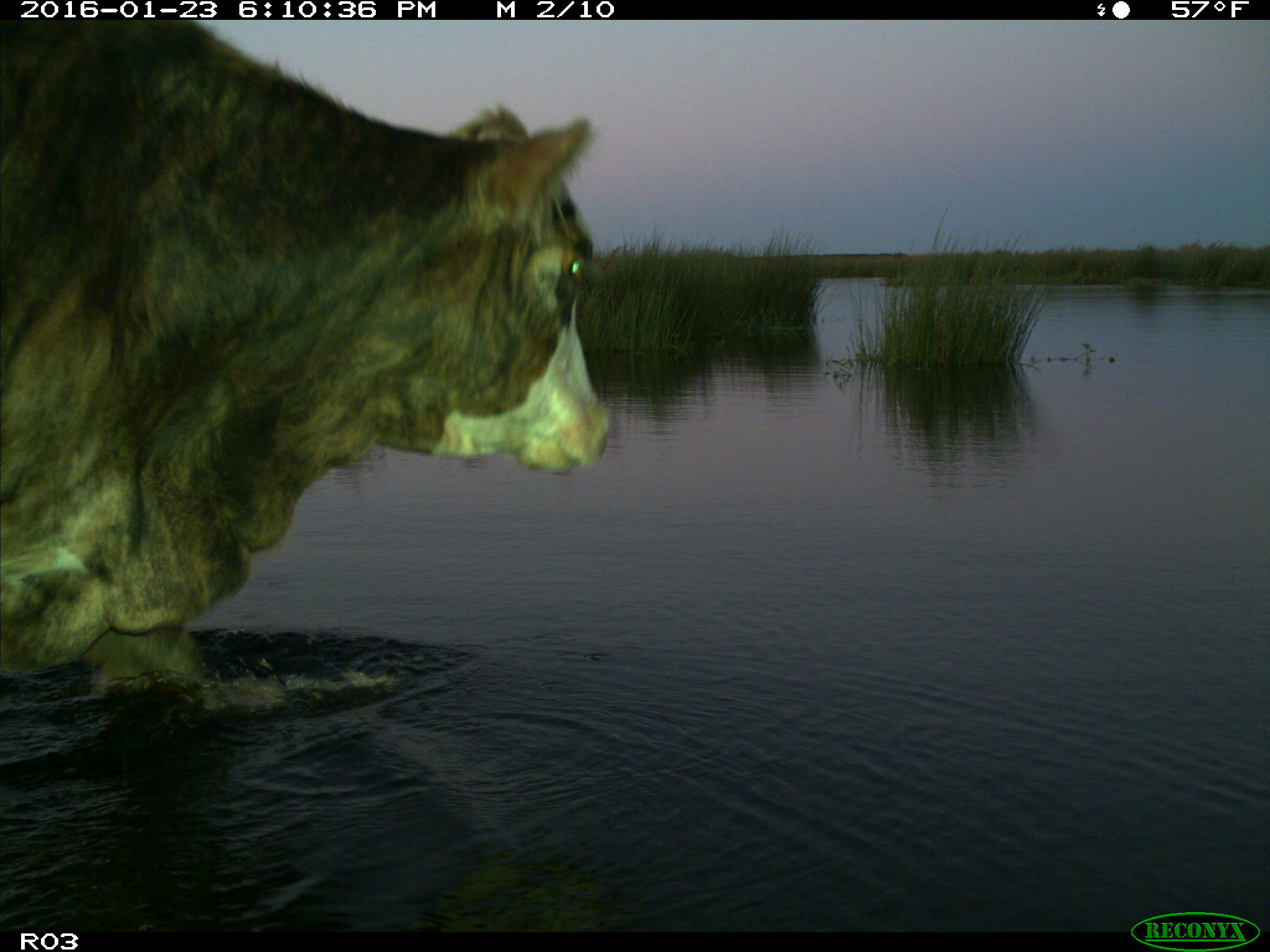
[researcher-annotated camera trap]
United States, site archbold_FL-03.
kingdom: Animalia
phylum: Chordata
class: Mammalia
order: Artiodactyla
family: Bovidae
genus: Bos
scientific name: Bos taurus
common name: domestic cow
Bos taurus (domestic cow).